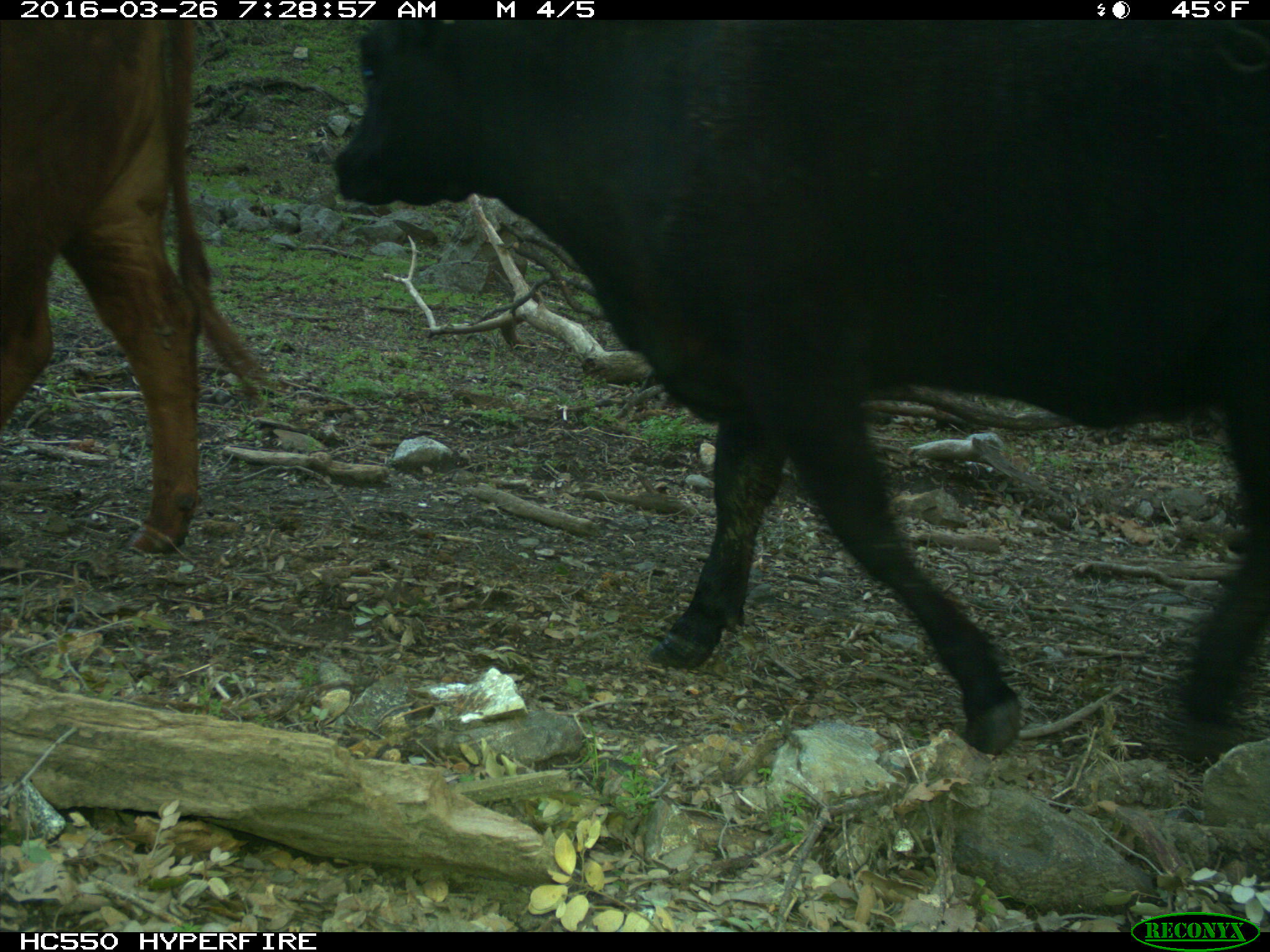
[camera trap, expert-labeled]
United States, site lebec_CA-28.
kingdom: Animalia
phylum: Chordata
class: Mammalia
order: Artiodactyla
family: Bovidae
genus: Bos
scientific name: Bos taurus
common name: domestic cow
Bos taurus (domestic cow).